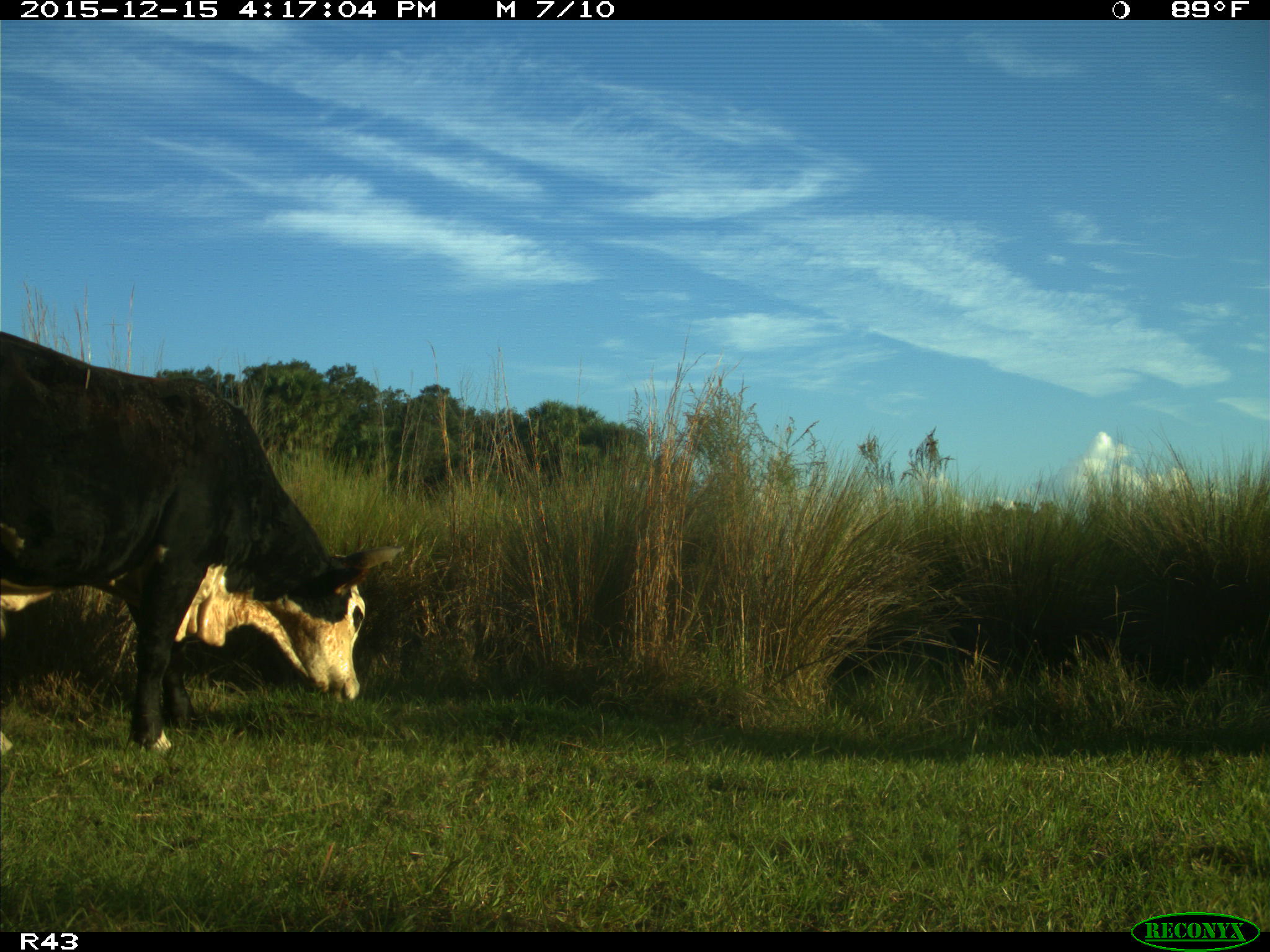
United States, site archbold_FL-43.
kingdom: Animalia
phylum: Chordata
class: Mammalia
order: Artiodactyla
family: Bovidae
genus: Bos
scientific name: Bos taurus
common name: domestic cow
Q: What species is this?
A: Bos taurus (domestic cow).